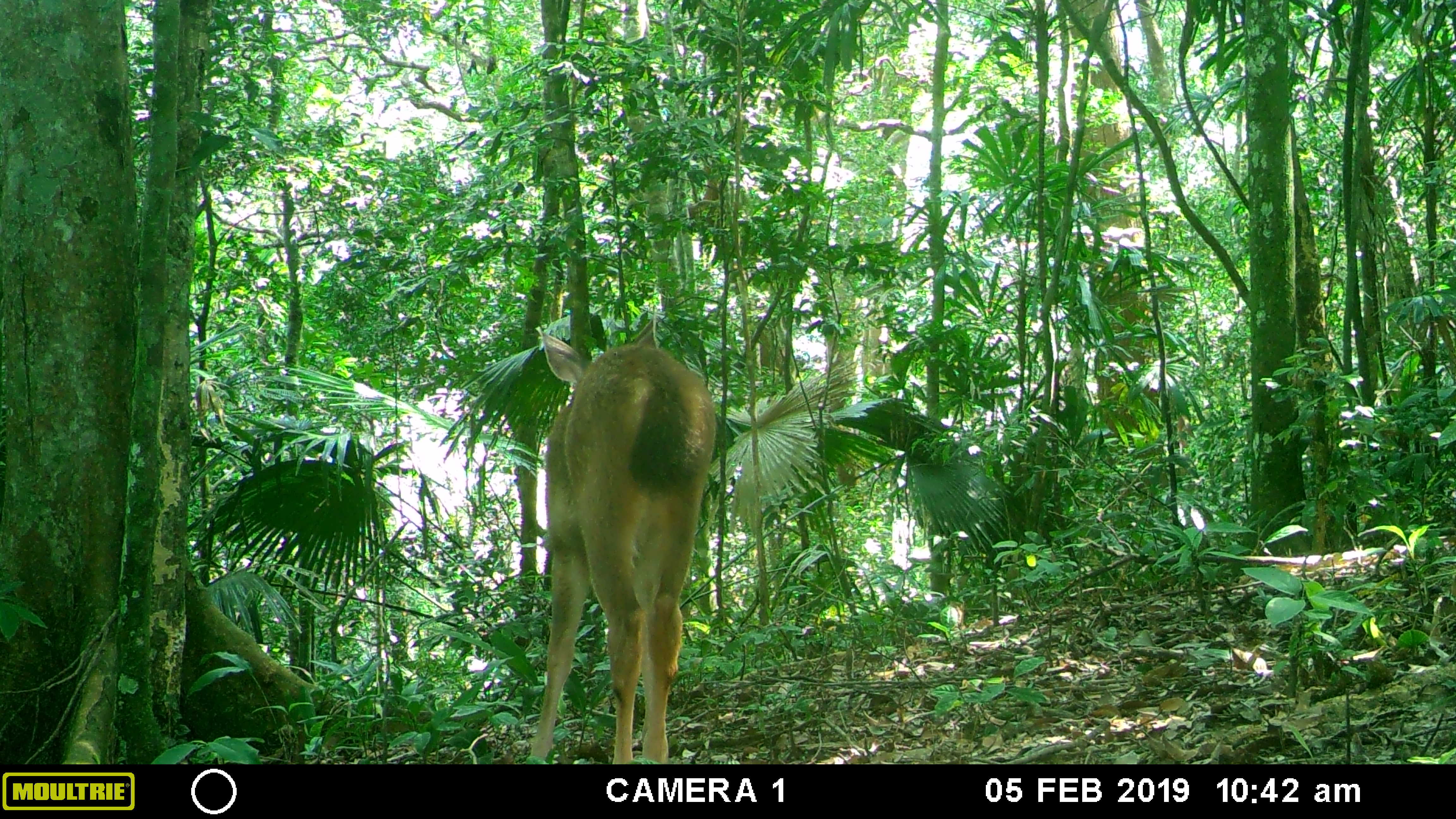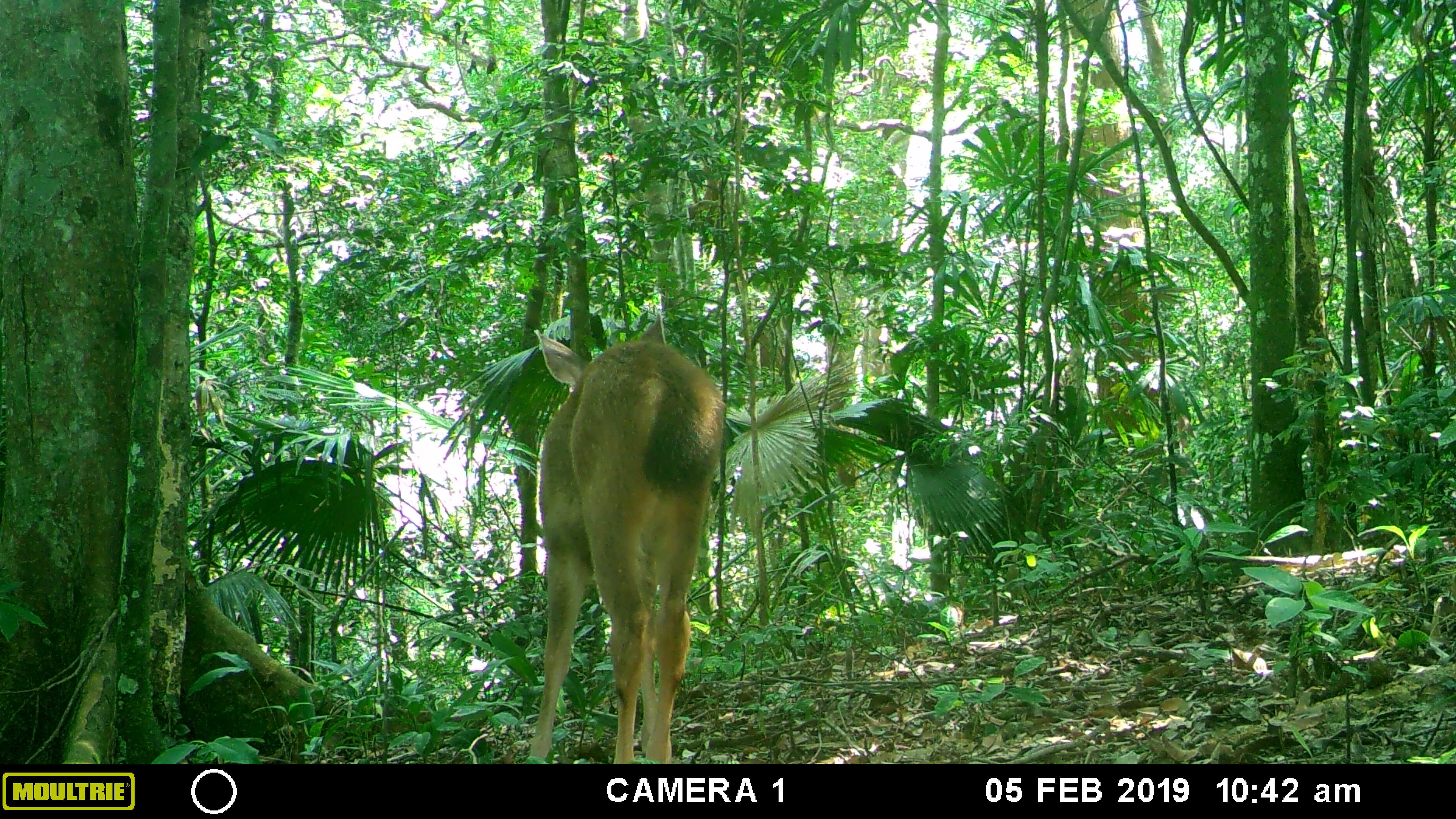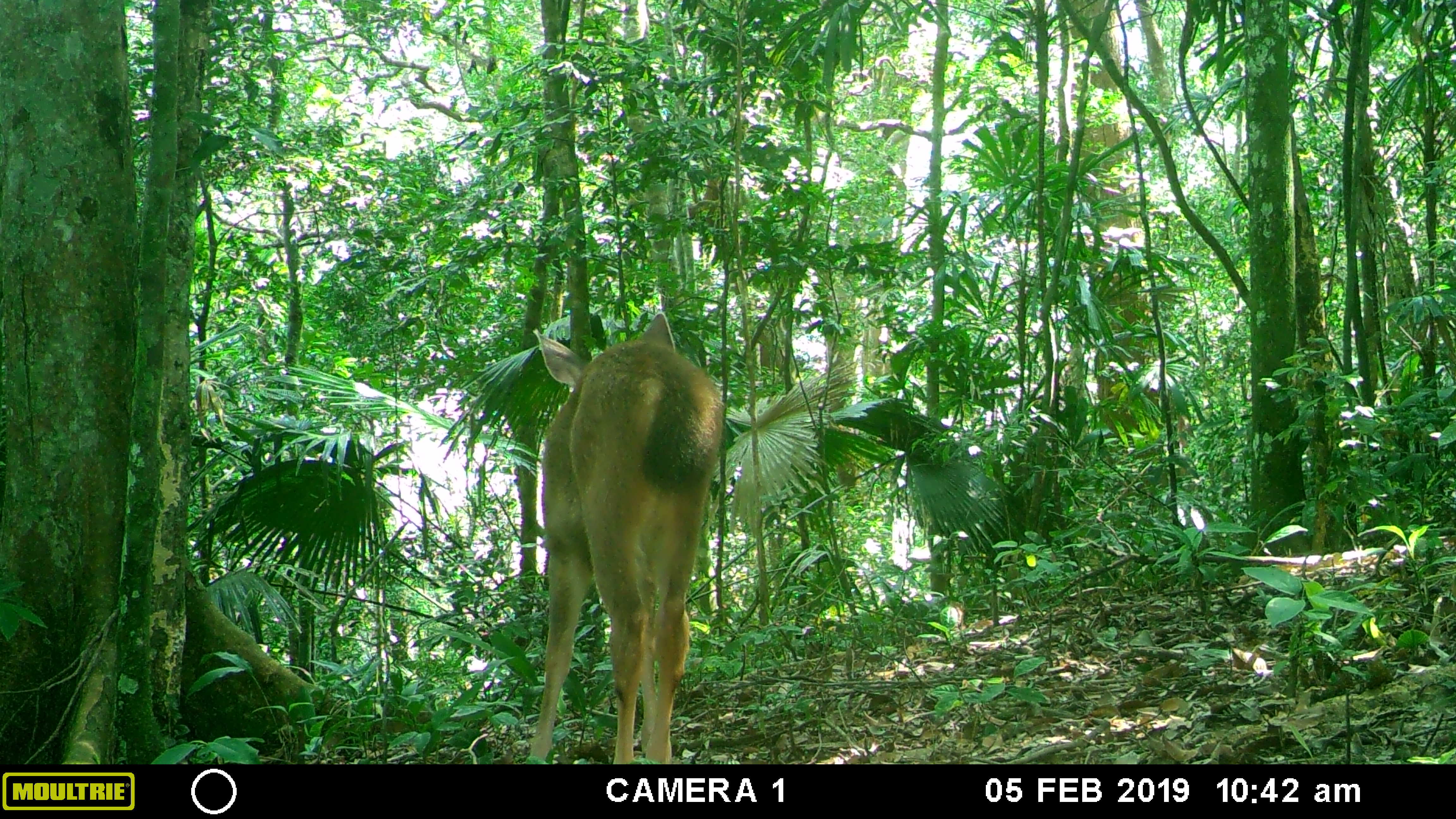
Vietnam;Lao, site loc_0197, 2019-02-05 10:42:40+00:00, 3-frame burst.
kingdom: Animalia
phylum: Chordata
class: Mammalia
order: Artiodactyla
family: Cervidae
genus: Rusa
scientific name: Rusa unicolor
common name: sambar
Sambar (Rusa unicolor). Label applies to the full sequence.